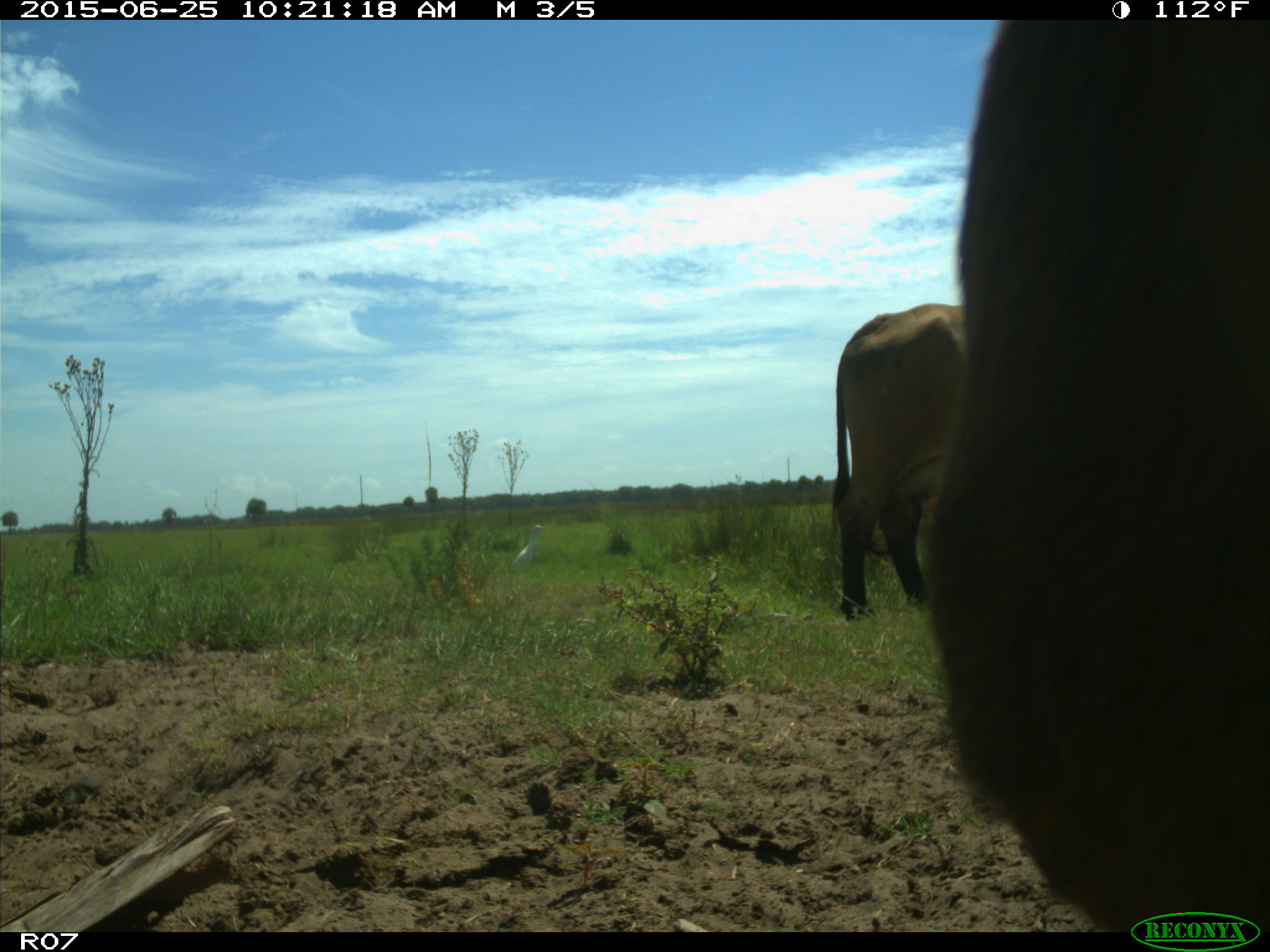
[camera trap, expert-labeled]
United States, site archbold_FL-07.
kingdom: Animalia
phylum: Chordata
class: Mammalia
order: Artiodactyla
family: Bovidae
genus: Bos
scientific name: Bos taurus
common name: domestic cow